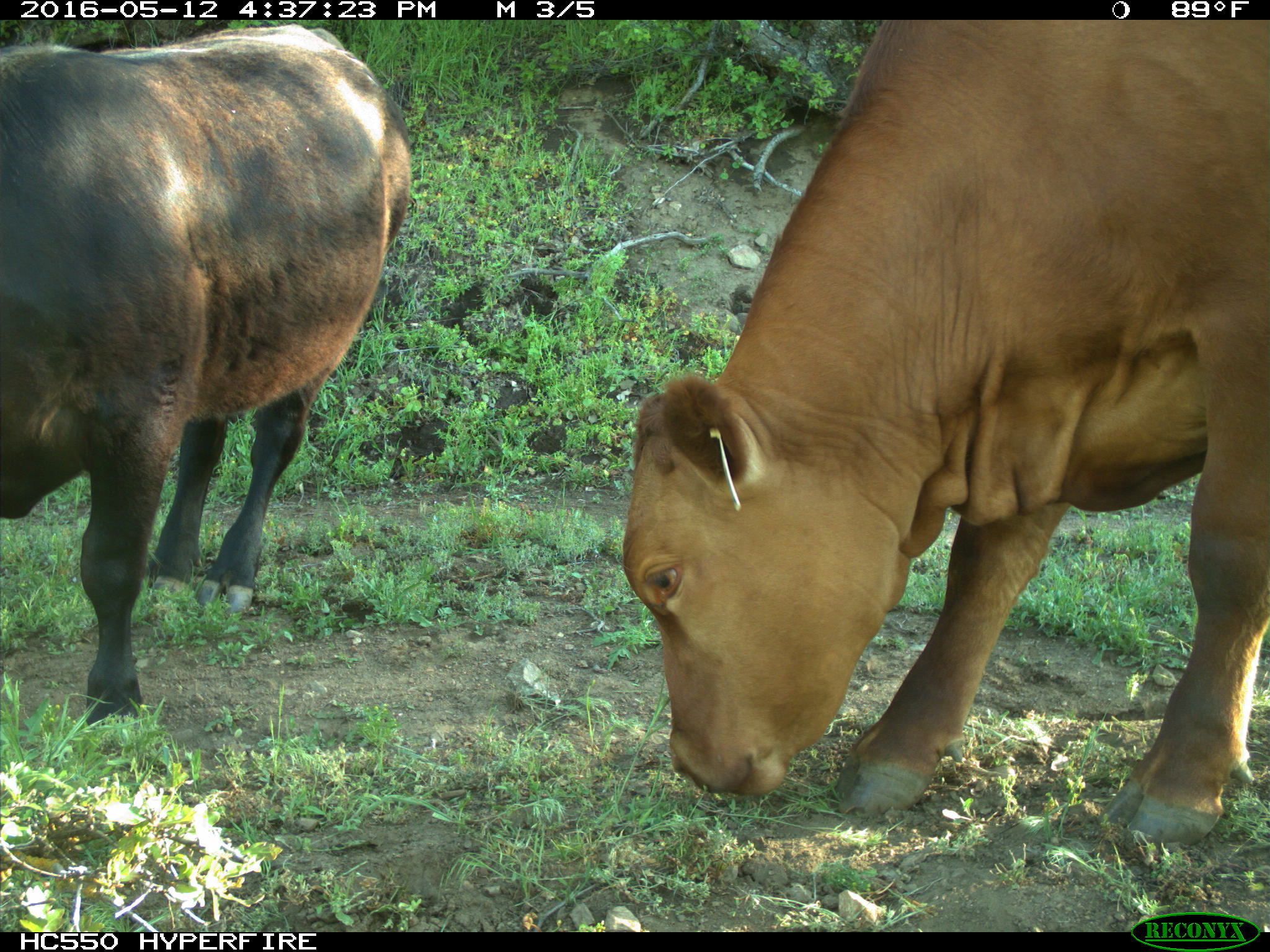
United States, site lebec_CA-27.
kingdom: Animalia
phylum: Chordata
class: Mammalia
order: Artiodactyla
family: Bovidae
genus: Bos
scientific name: Bos taurus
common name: domestic cow